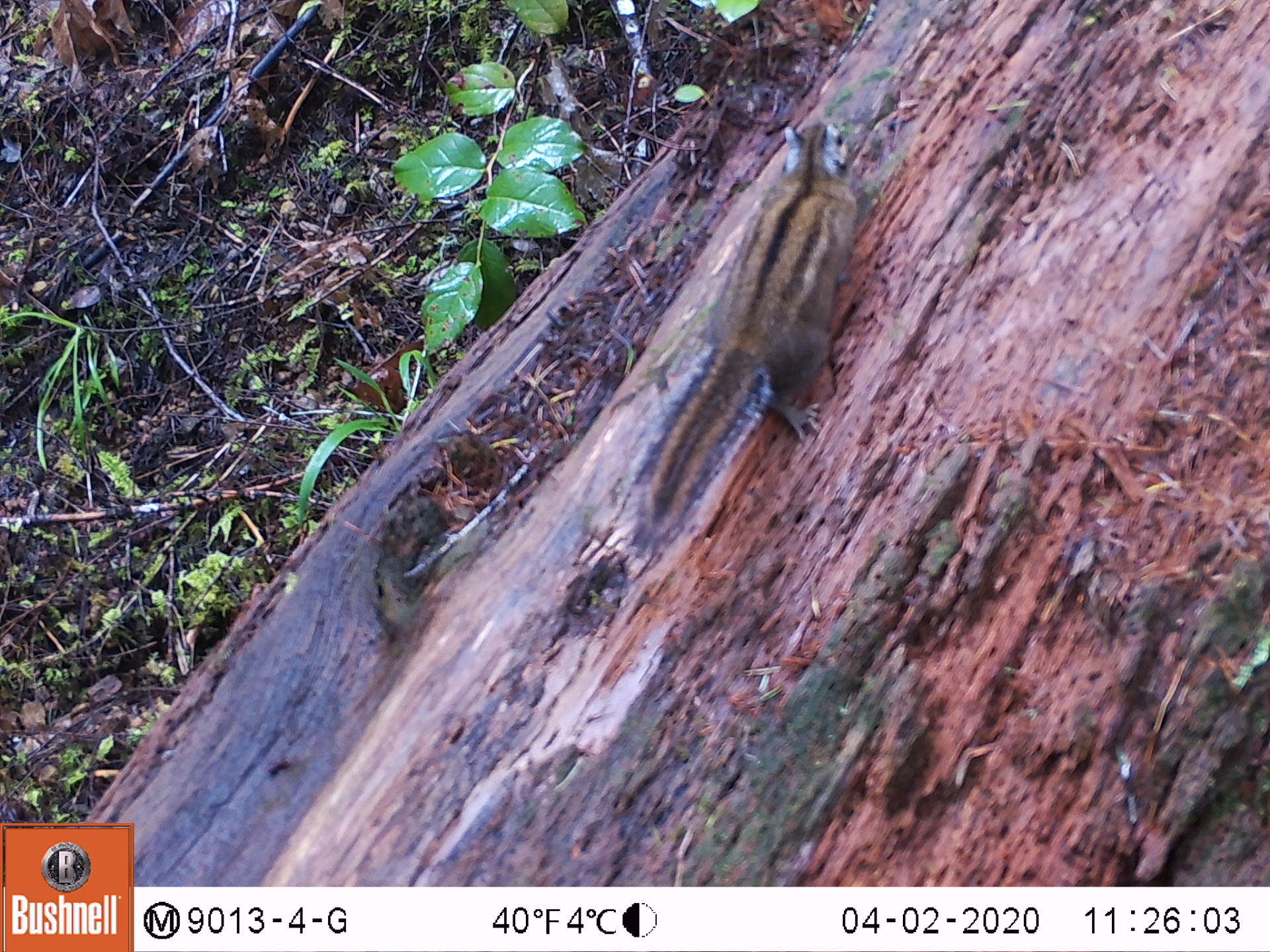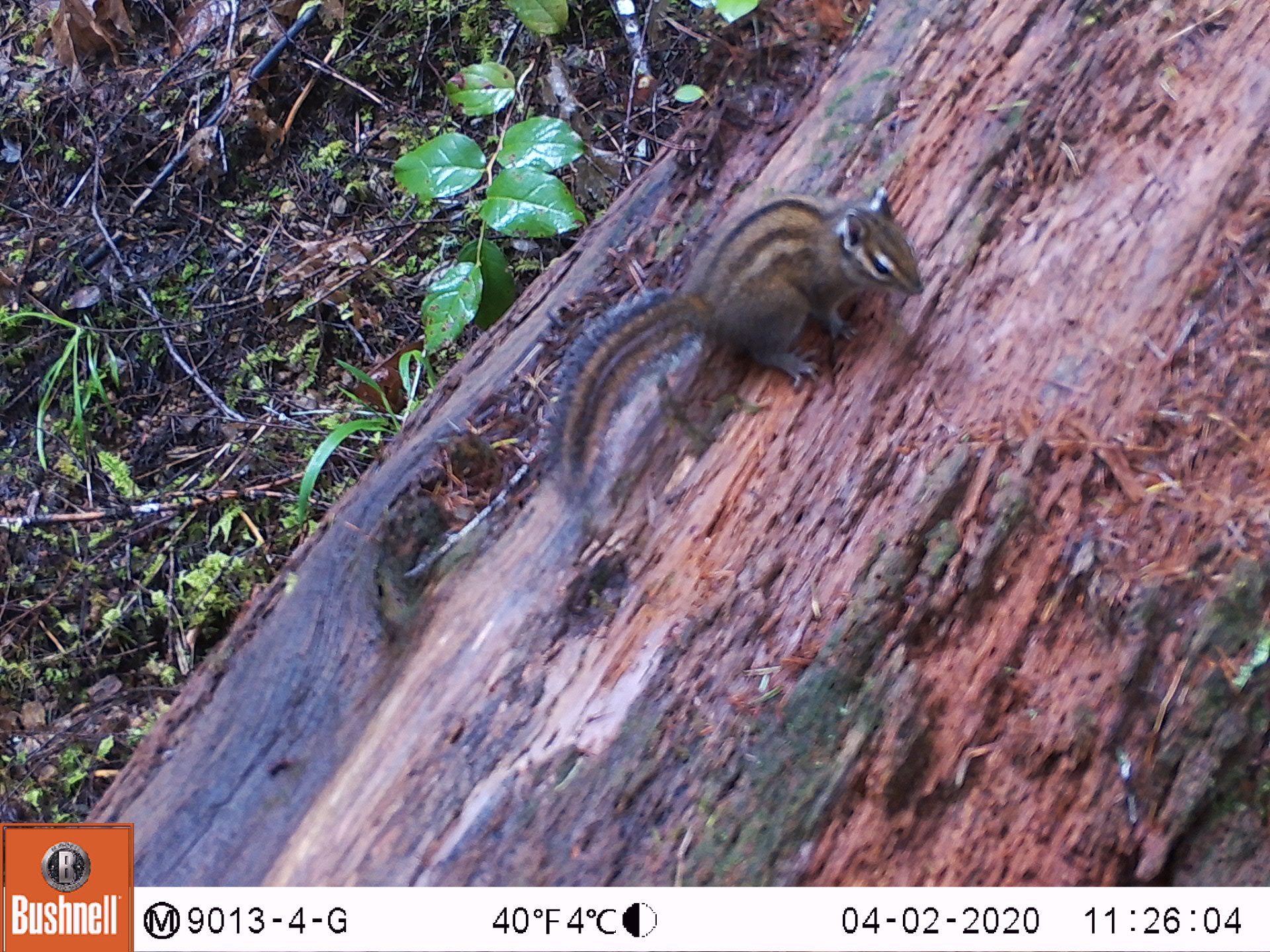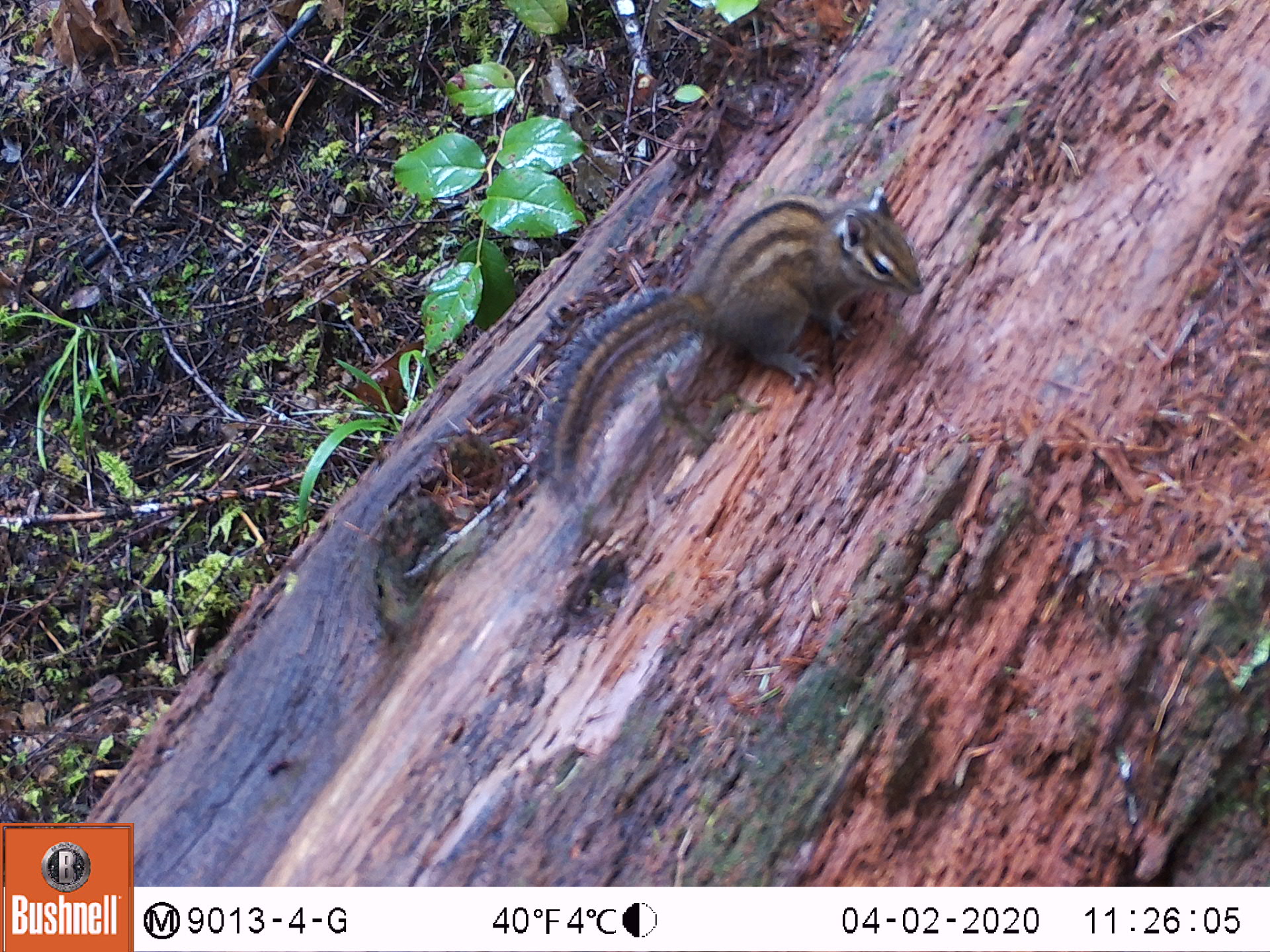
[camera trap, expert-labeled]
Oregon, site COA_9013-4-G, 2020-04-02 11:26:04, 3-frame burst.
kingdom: Animalia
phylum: Chordata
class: Mammalia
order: Rodentia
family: Sciuridae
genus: Neotamias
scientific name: Neotamias townsendii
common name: townsend's chipmunk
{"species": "townsend's chipmunk (Neotamias townsendii)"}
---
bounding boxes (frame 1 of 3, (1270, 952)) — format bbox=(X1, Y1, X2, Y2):
townsend's chipmunk: bbox=(622, 104, 882, 560)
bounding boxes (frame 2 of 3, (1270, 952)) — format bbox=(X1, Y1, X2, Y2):
townsend's chipmunk: bbox=(538, 175, 931, 525)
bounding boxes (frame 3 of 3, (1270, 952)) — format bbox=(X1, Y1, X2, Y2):
townsend's chipmunk: bbox=(521, 172, 931, 525)